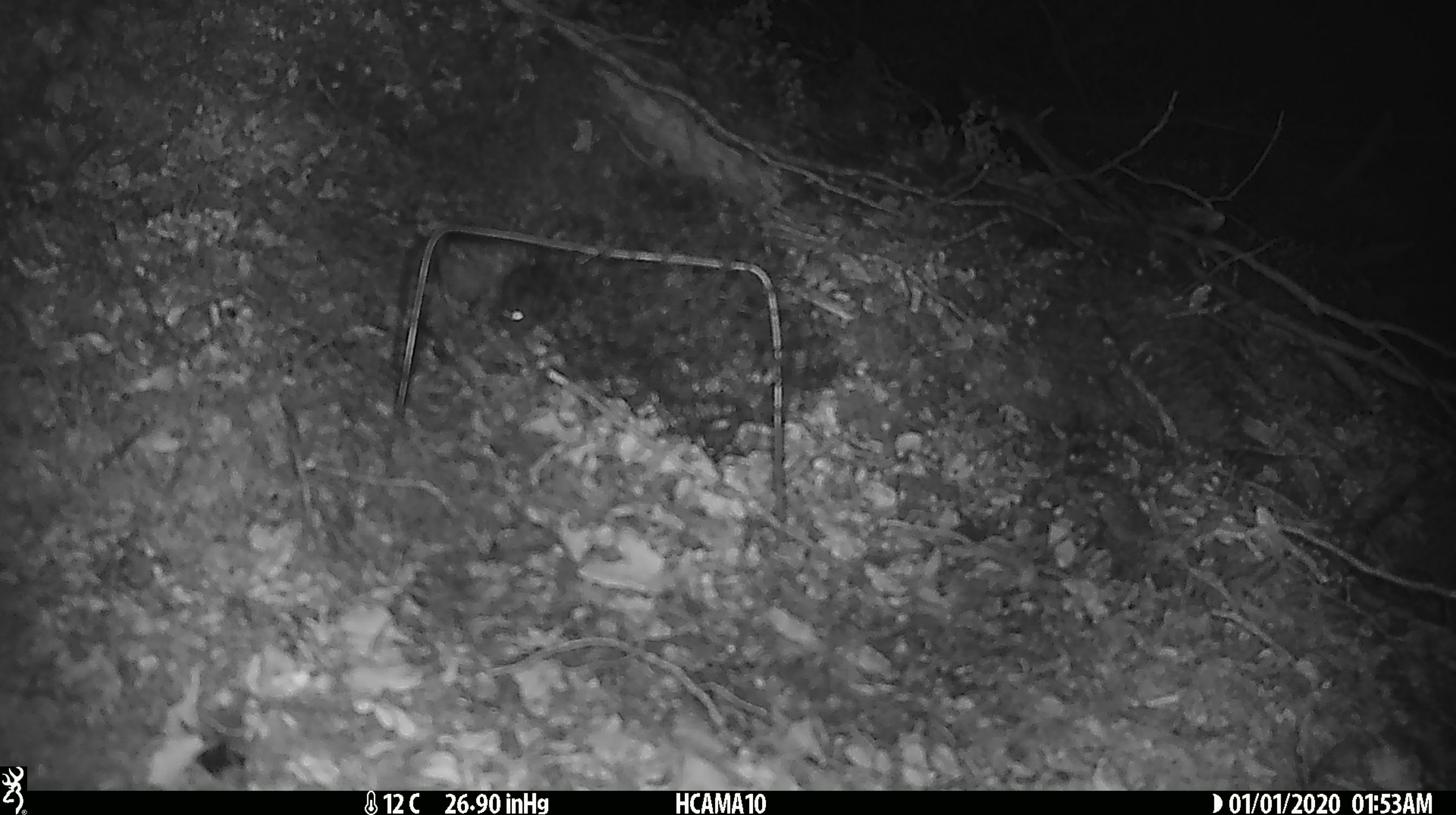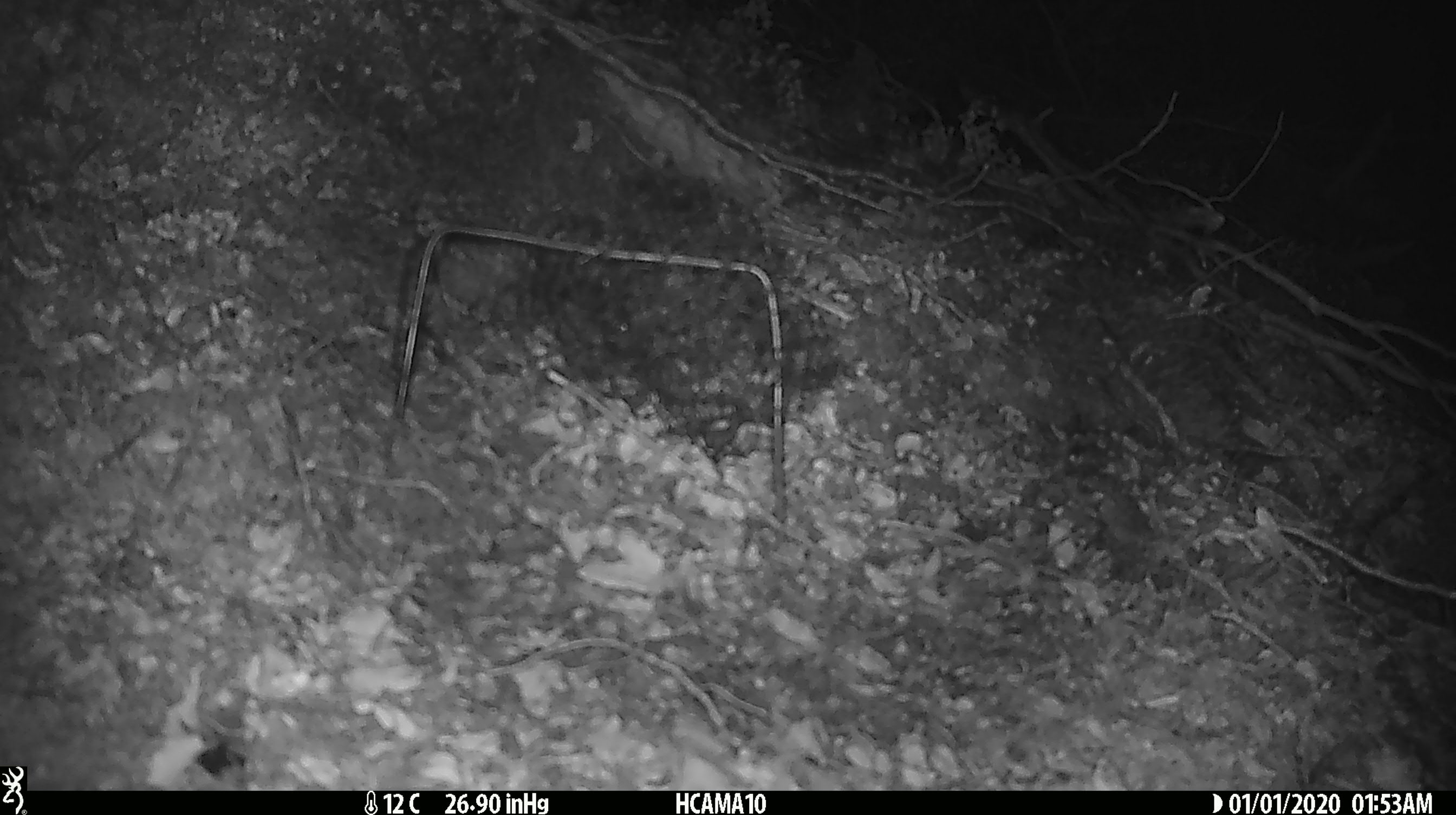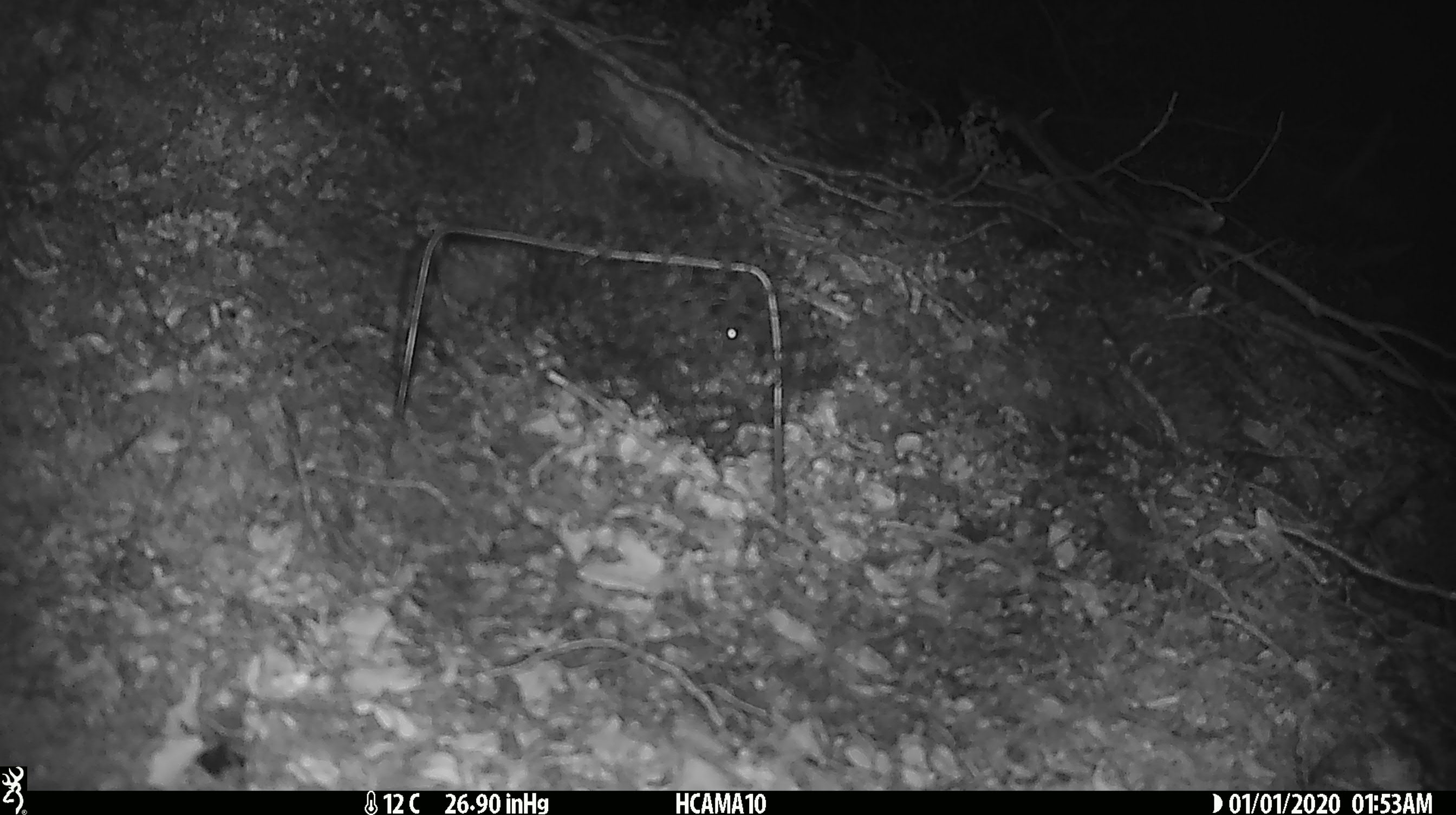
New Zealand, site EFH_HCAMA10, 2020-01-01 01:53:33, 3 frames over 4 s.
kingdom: Animalia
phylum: Chordata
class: Mammalia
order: Rodentia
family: Muridae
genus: Mus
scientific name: Mus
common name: mouse